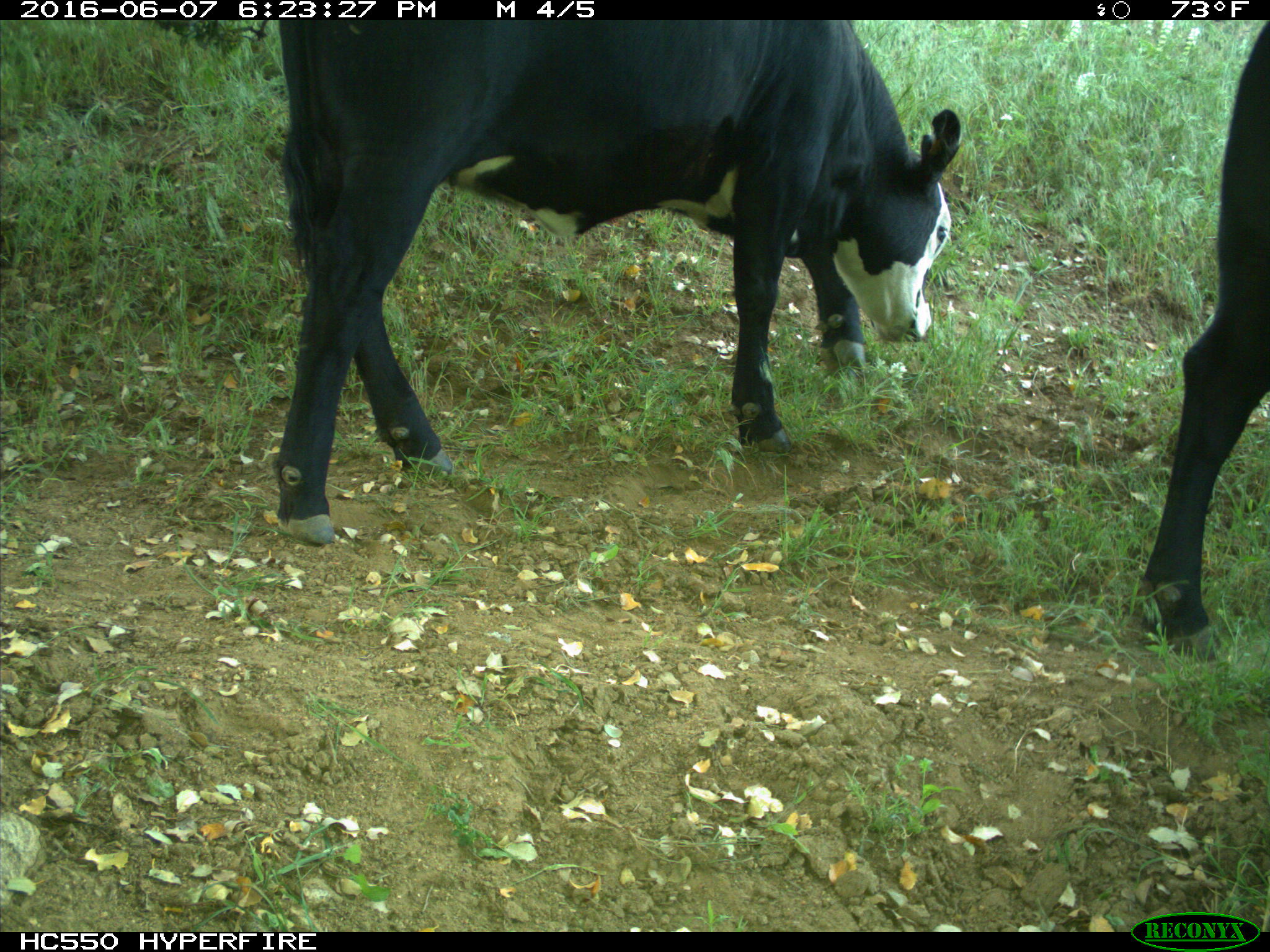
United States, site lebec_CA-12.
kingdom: Animalia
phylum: Chordata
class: Mammalia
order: Artiodactyla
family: Bovidae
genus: Bos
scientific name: Bos taurus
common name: domestic cow